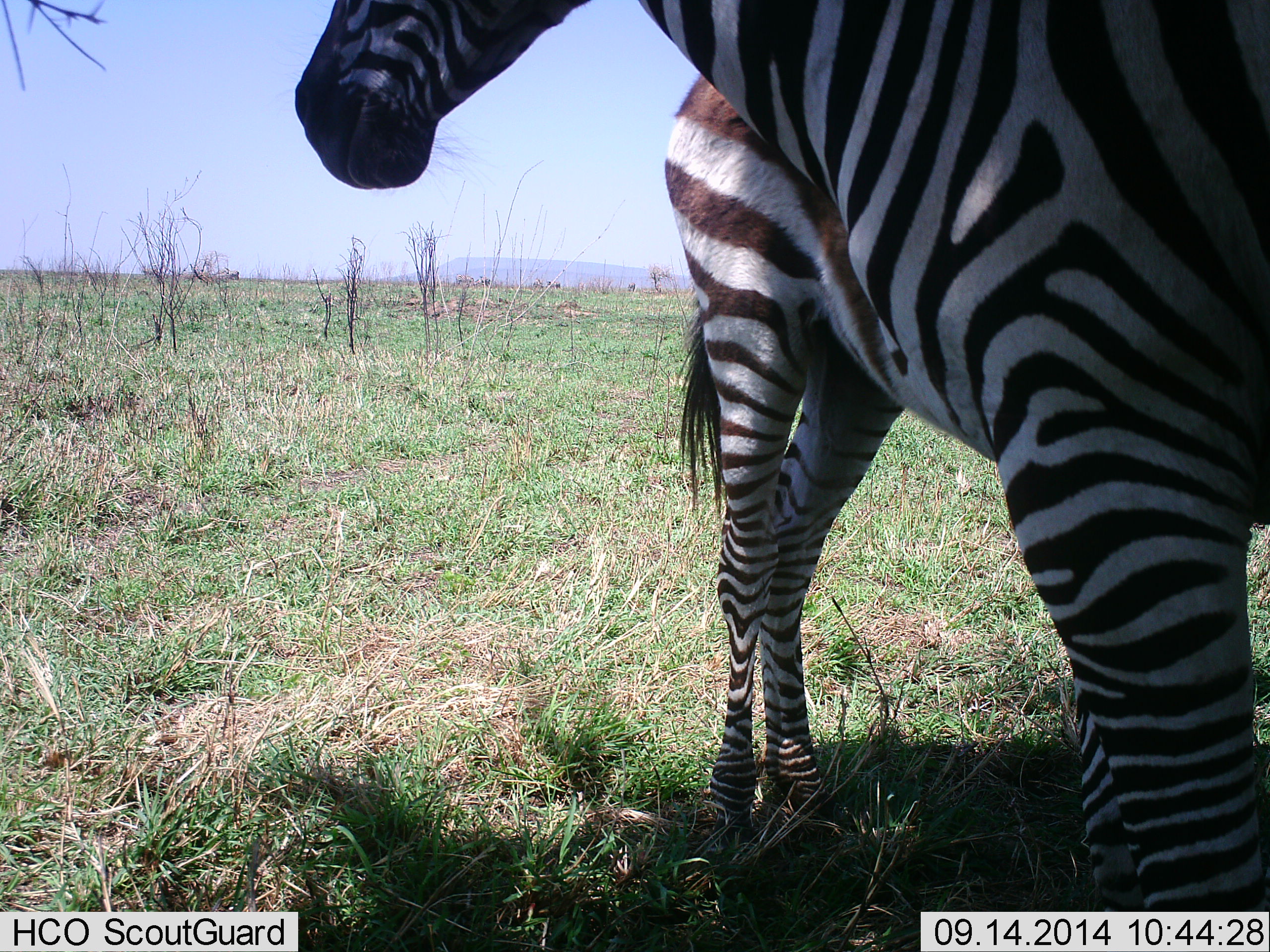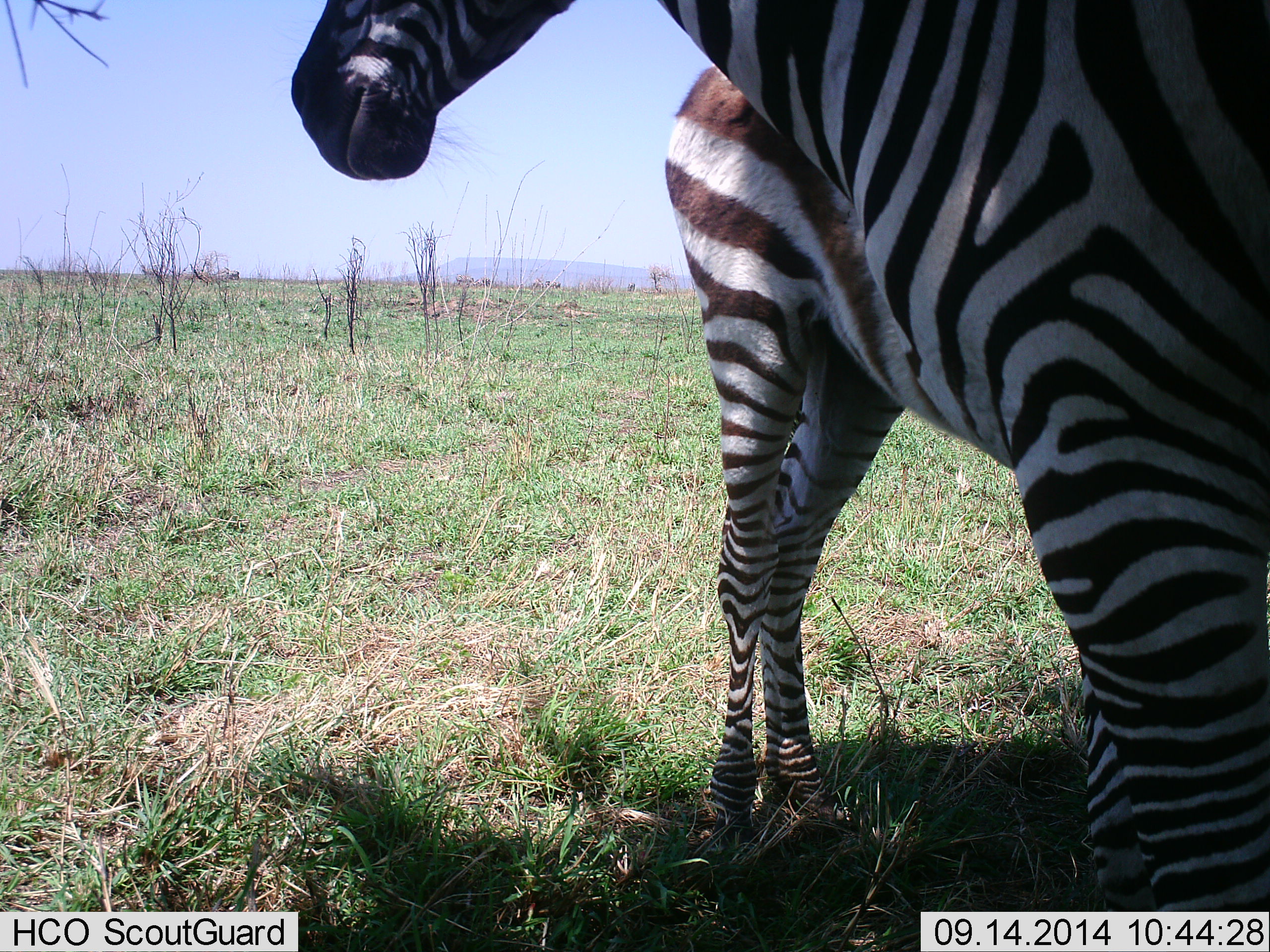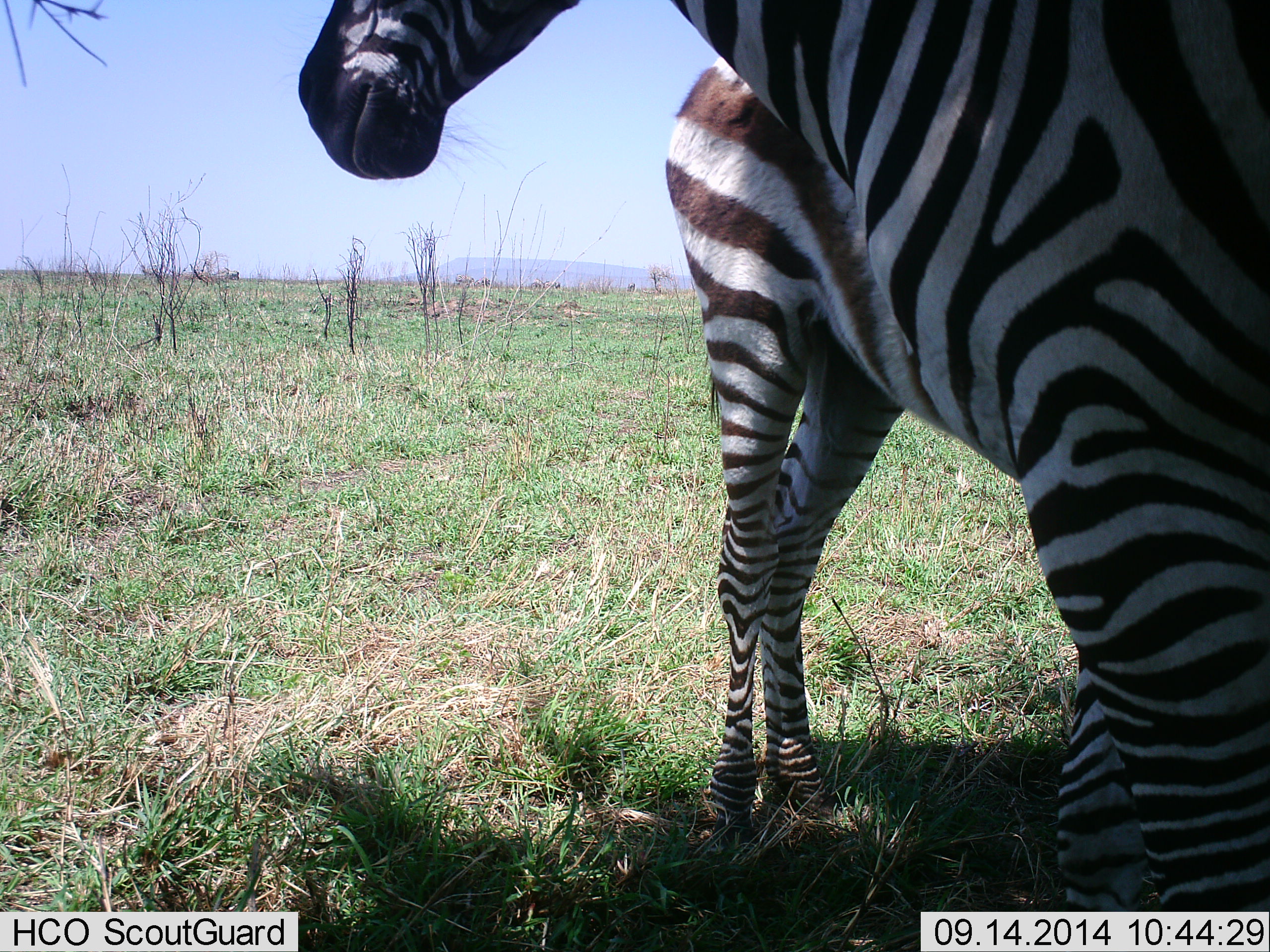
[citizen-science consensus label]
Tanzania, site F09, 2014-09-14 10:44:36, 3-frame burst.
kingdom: Animalia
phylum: Chordata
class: Mammalia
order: Perissodactyla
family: Equidae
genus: Equus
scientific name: Equus quagga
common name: plains zebra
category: zebra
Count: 2.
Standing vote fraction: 100%.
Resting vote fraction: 0%.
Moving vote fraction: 0%.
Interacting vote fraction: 0%.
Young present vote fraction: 9%.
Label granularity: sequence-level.